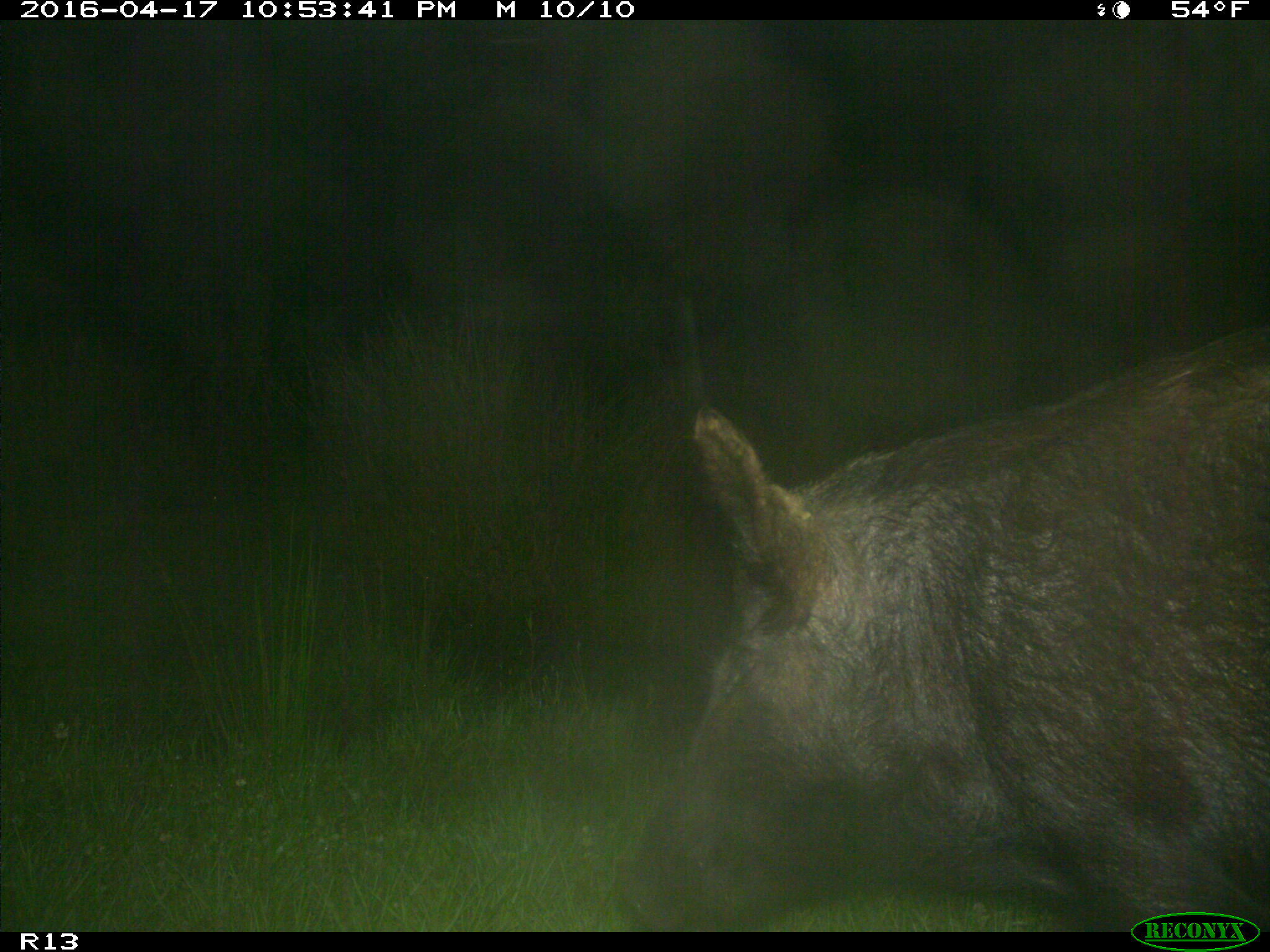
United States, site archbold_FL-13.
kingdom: Animalia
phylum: Chordata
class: Mammalia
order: Artiodactyla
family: Suidae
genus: Sus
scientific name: Sus scrofa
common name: wild boar